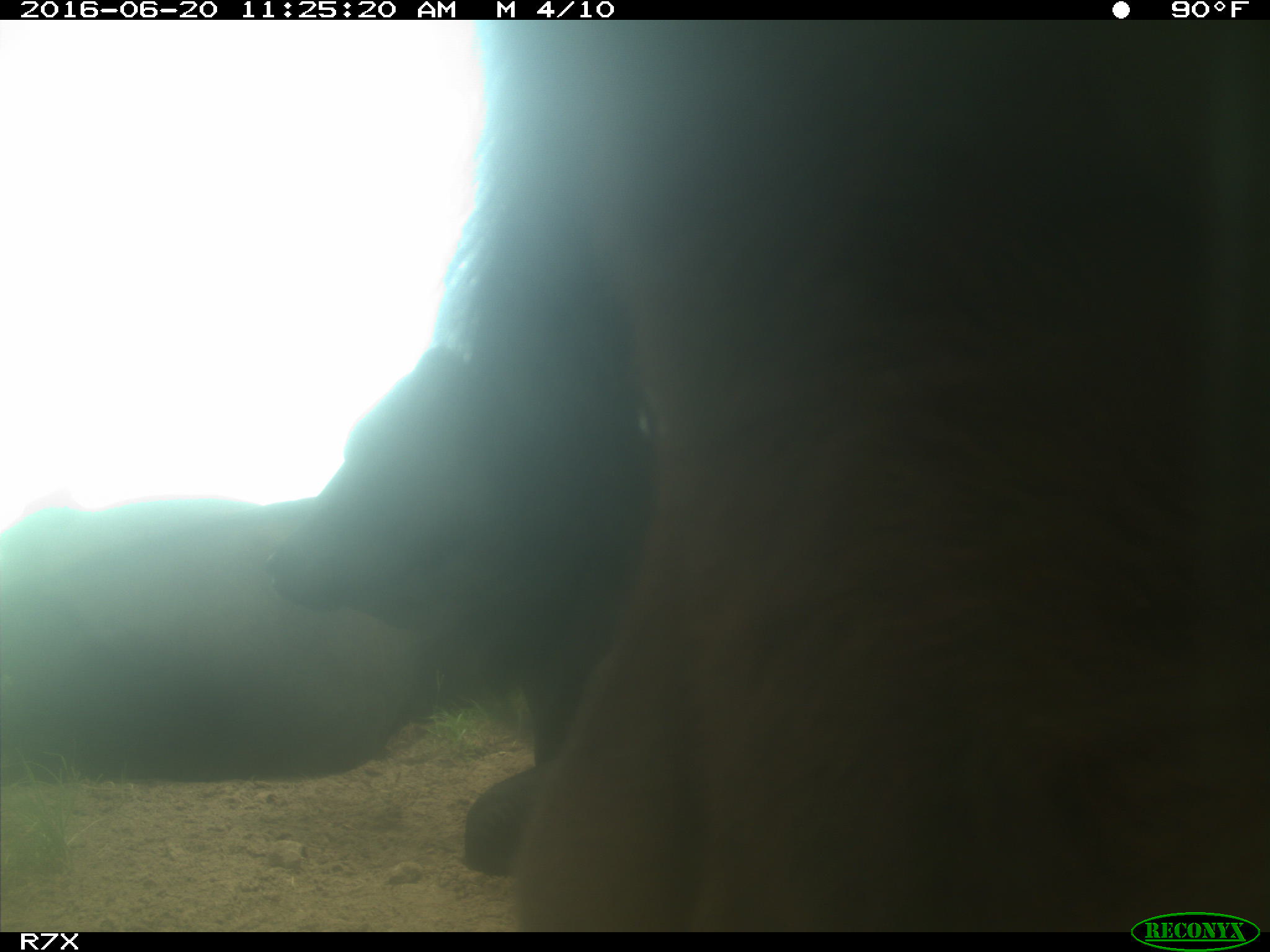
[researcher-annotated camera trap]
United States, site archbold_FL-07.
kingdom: Animalia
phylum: Chordata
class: Mammalia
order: Artiodactyla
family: Bovidae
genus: Bos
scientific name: Bos taurus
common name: domestic cow